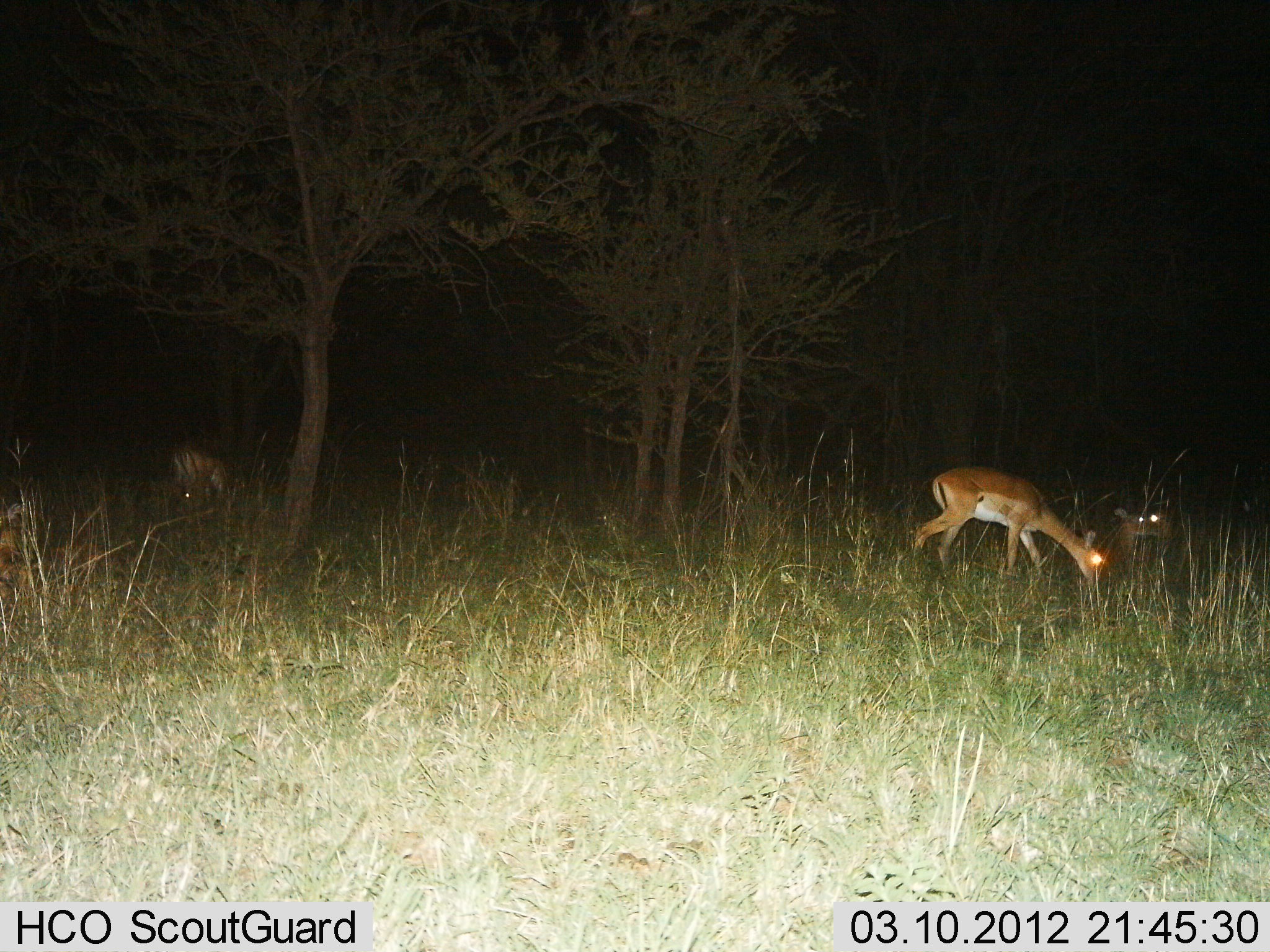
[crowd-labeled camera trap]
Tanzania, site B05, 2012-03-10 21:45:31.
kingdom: Animalia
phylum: Chordata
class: Mammalia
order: Artiodactyla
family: Bovidae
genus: Nanger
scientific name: Nanger granti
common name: grant's gazelle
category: gazellegrants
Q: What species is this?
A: Gazellegrants (grant's gazelle) (Nanger granti).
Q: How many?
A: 3.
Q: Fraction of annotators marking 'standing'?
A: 36%.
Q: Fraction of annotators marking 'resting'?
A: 21%.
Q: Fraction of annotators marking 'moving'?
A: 0%.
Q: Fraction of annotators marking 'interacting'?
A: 0%.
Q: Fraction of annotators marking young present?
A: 0%.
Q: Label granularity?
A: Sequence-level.